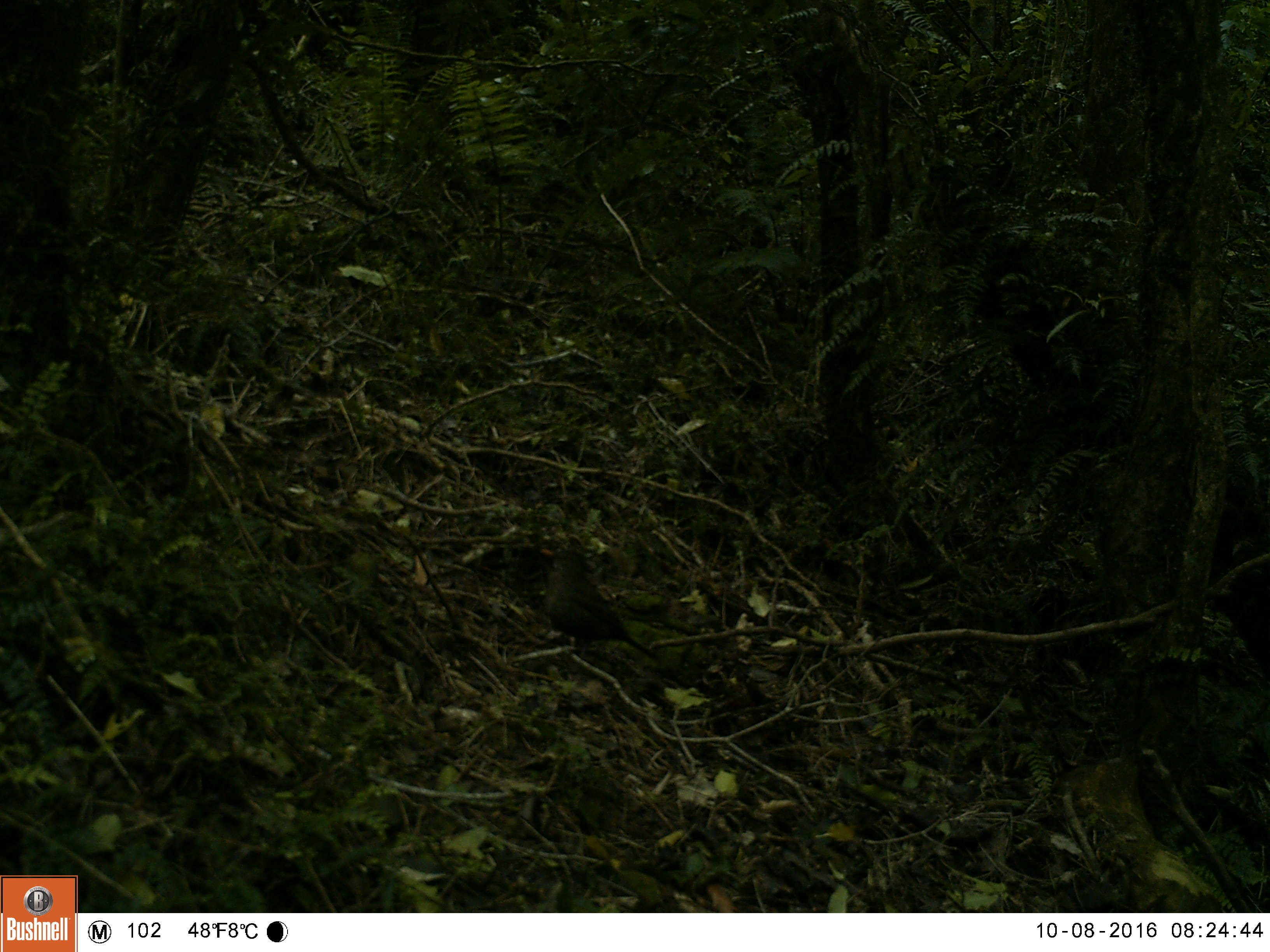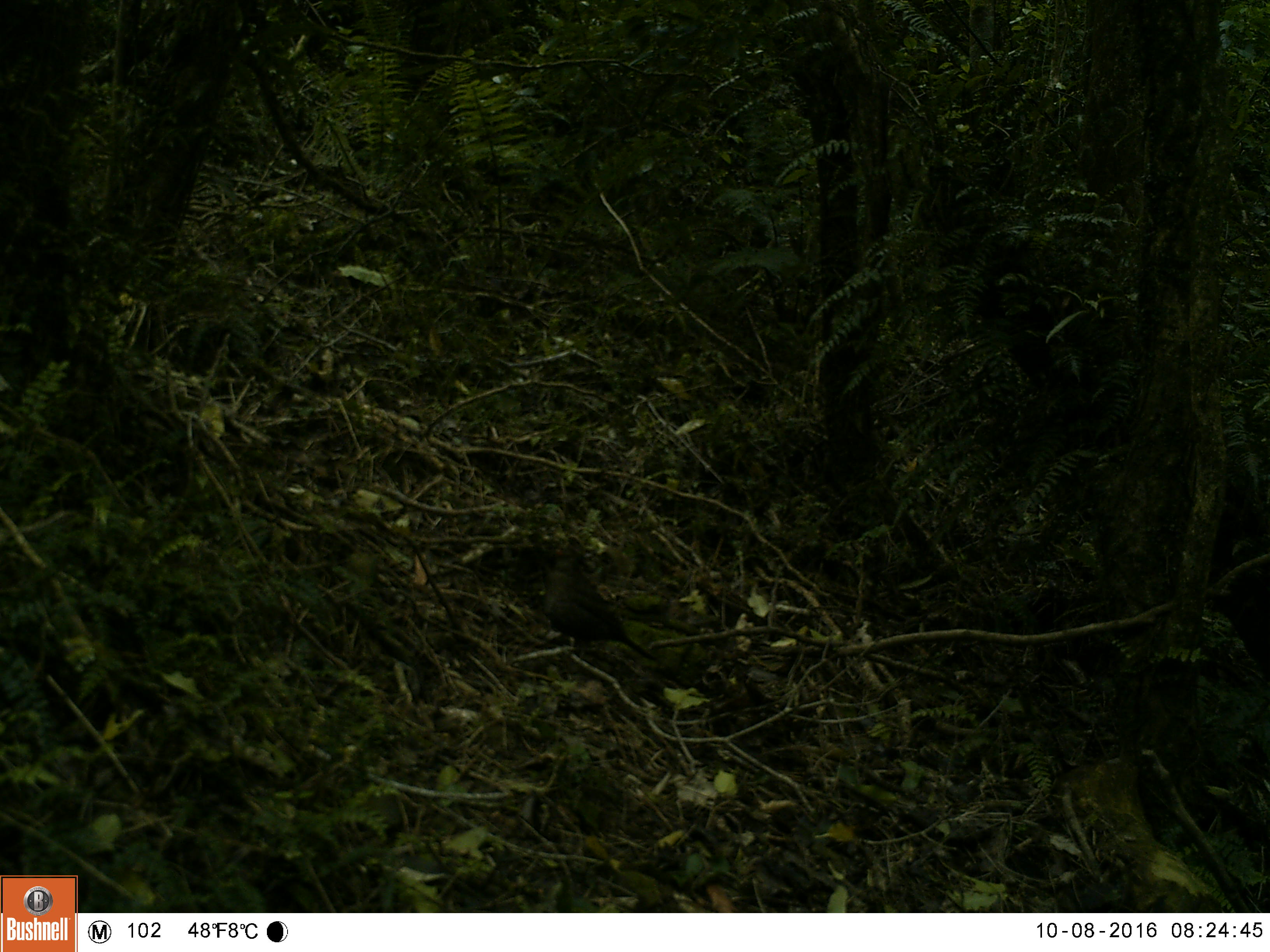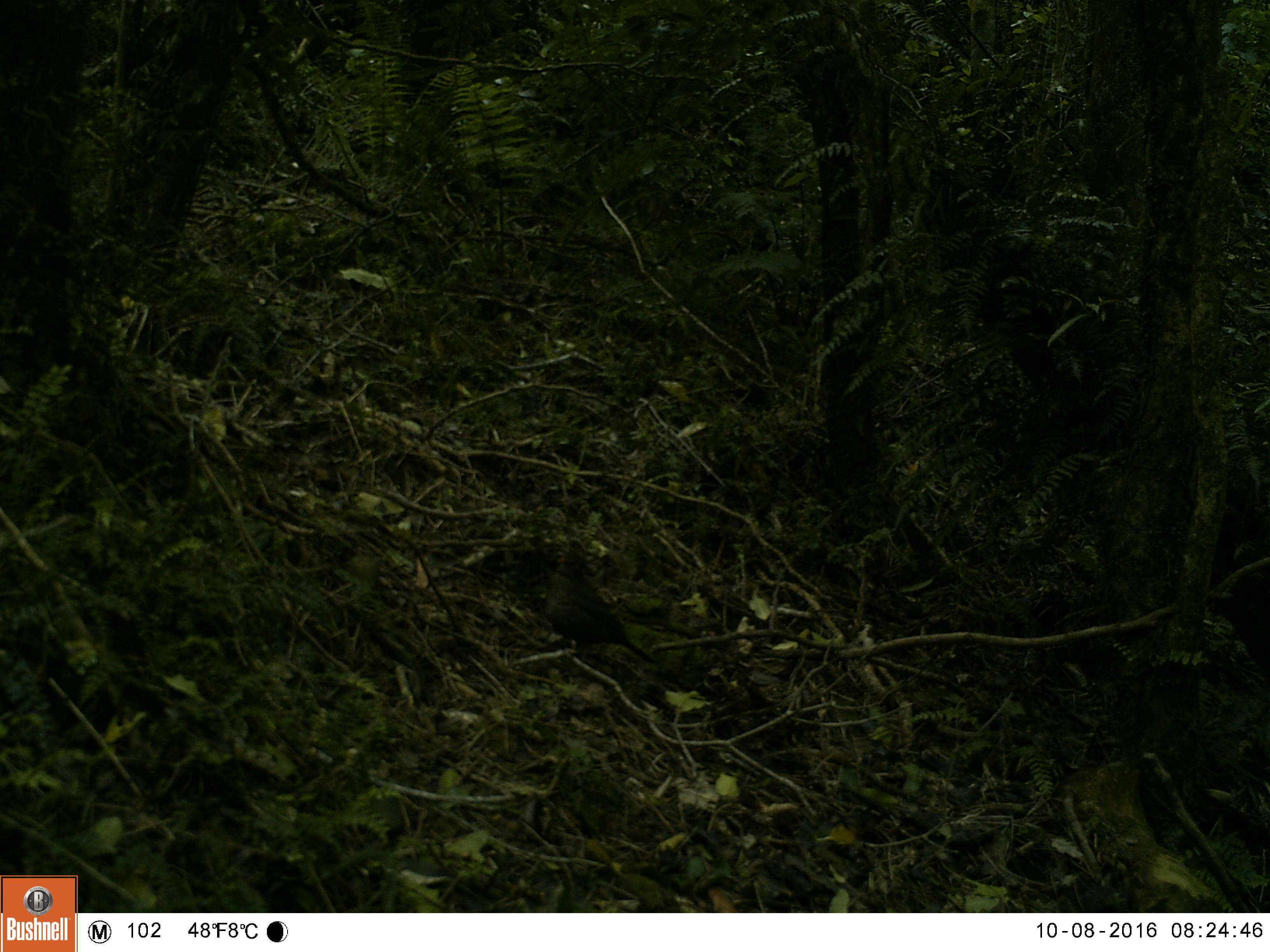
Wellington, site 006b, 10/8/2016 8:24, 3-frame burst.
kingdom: Animalia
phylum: Chordata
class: Aves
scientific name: Aves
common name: bird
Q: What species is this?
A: Bird (Aves).